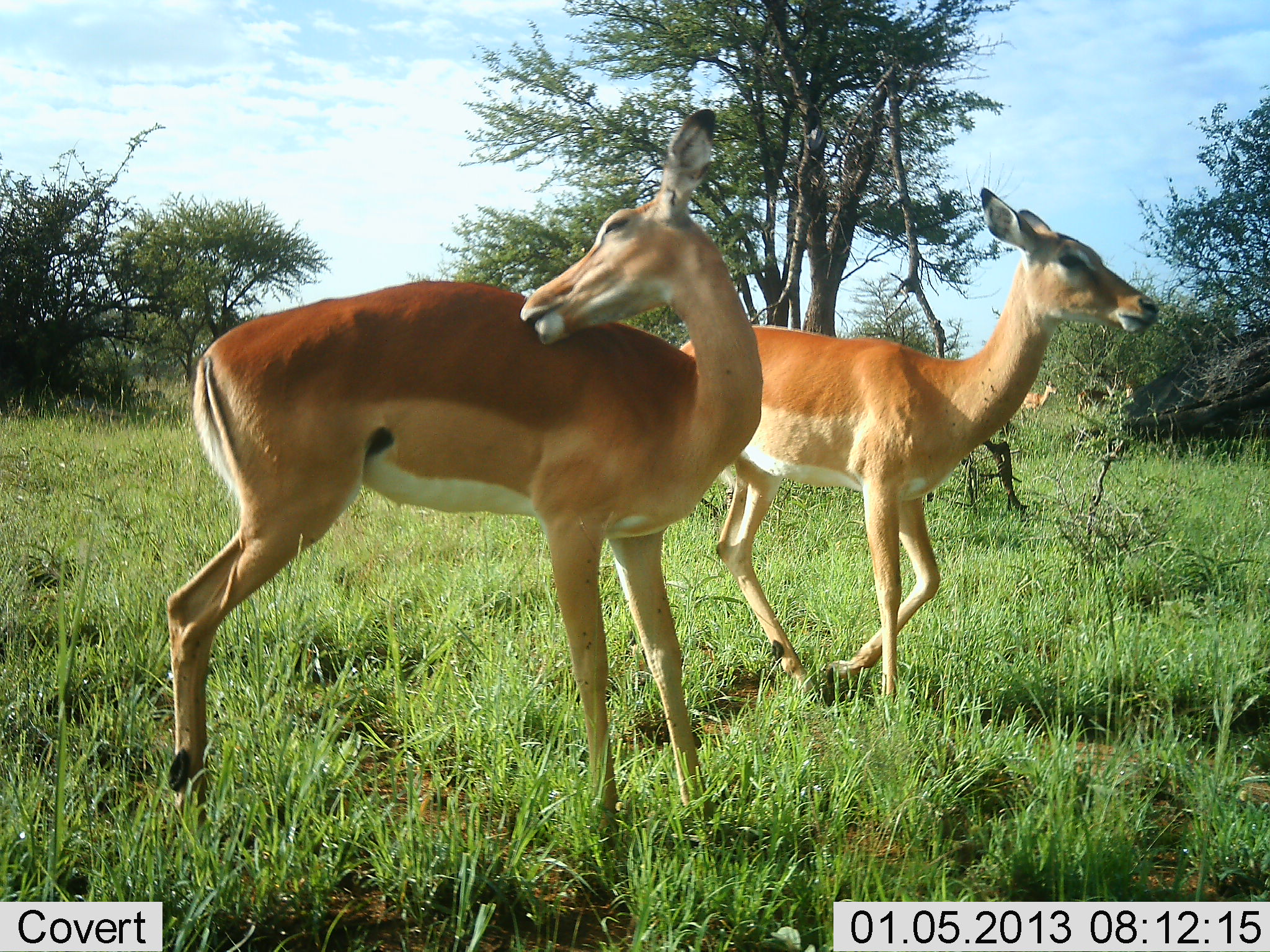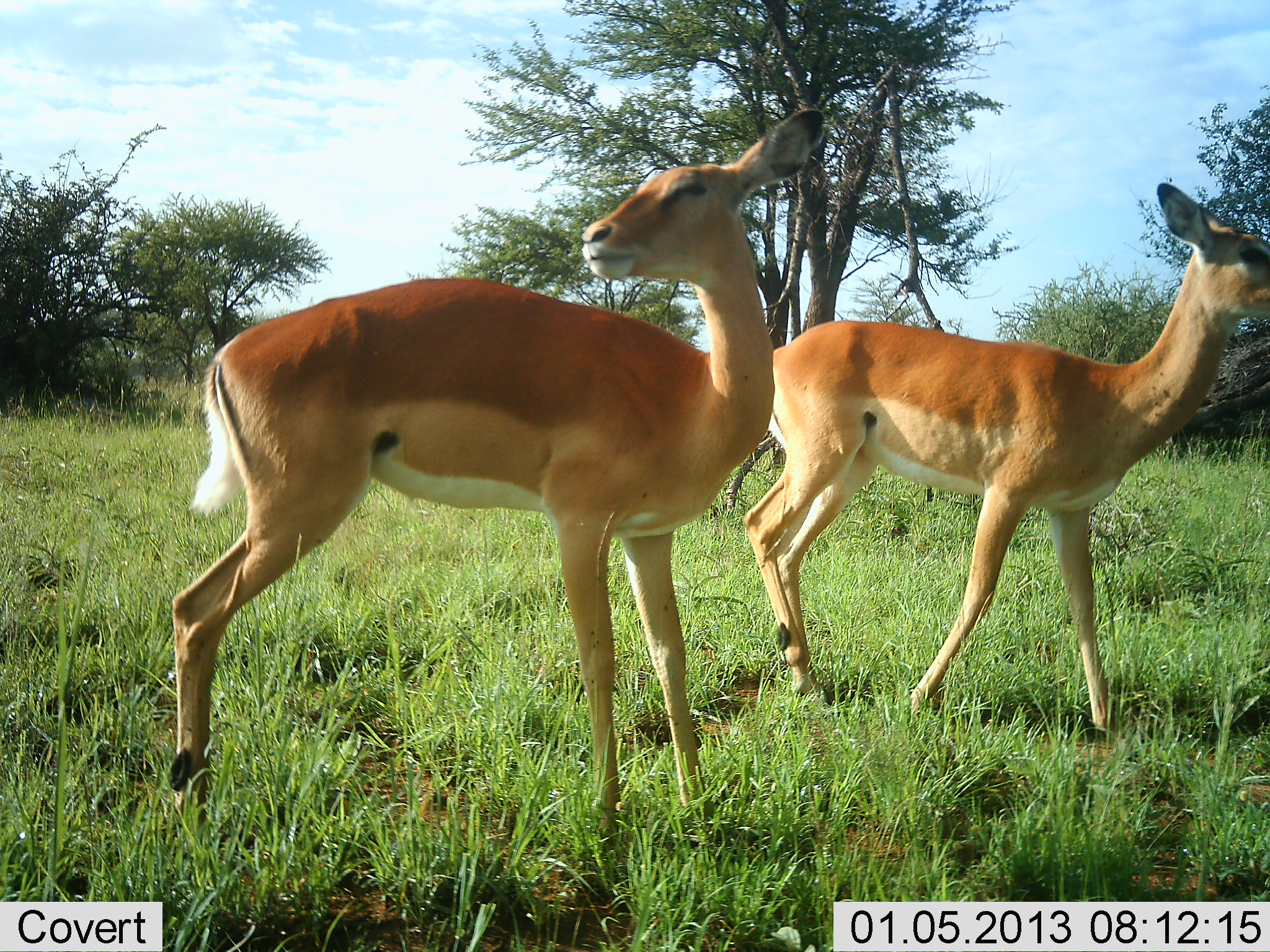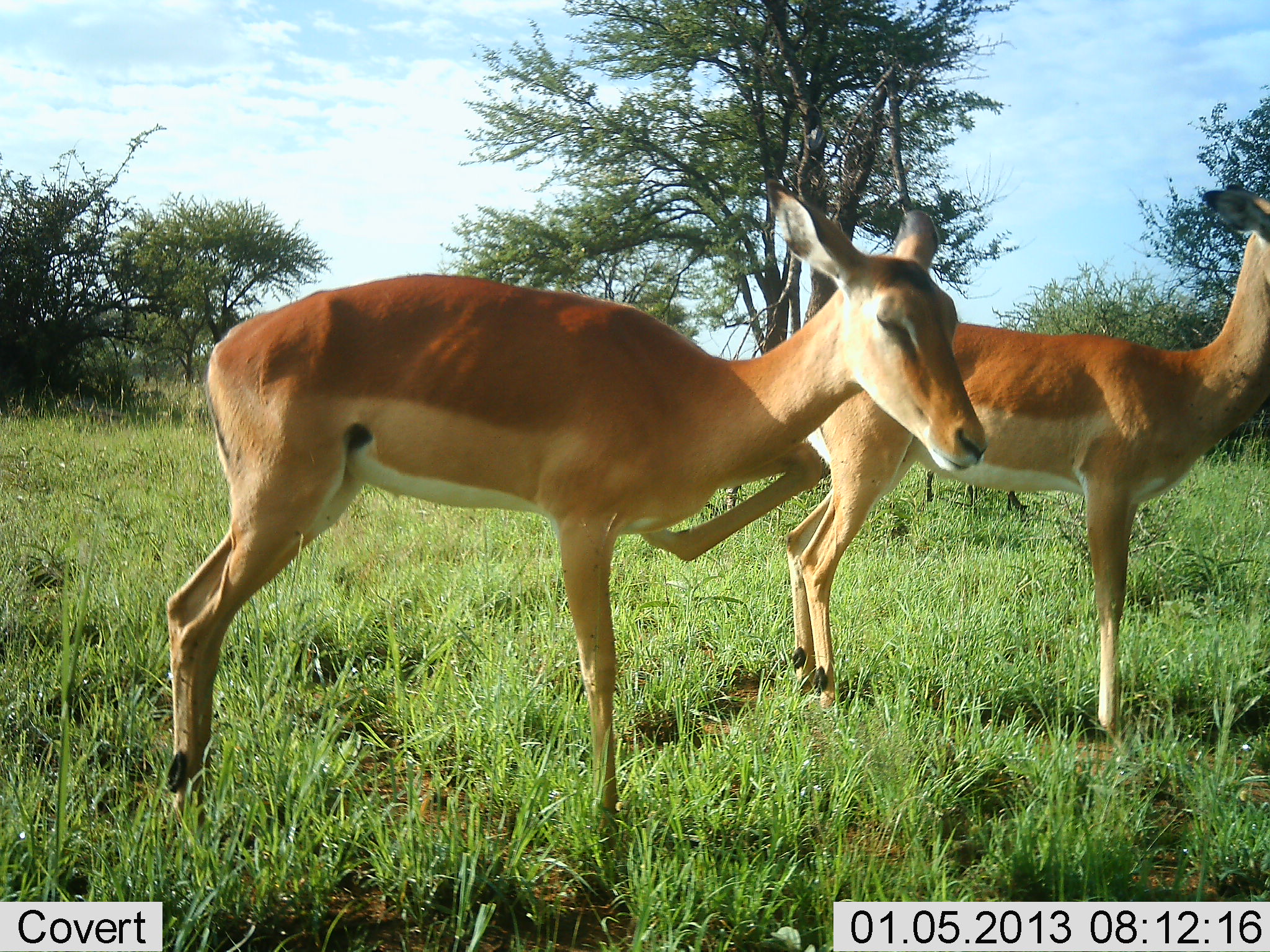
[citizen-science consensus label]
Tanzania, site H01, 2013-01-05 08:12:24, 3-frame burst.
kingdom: Animalia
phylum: Chordata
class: Mammalia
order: Artiodactyla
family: Bovidae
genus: Aepyceros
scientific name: Aepyceros melampus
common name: impala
Impala (Aepyceros melampus), count 2. Behavior (volunteer vote fractions): standing 80%, resting 0%, moving 60%, interacting 4%. Young present (vote fraction): 8%. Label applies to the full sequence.